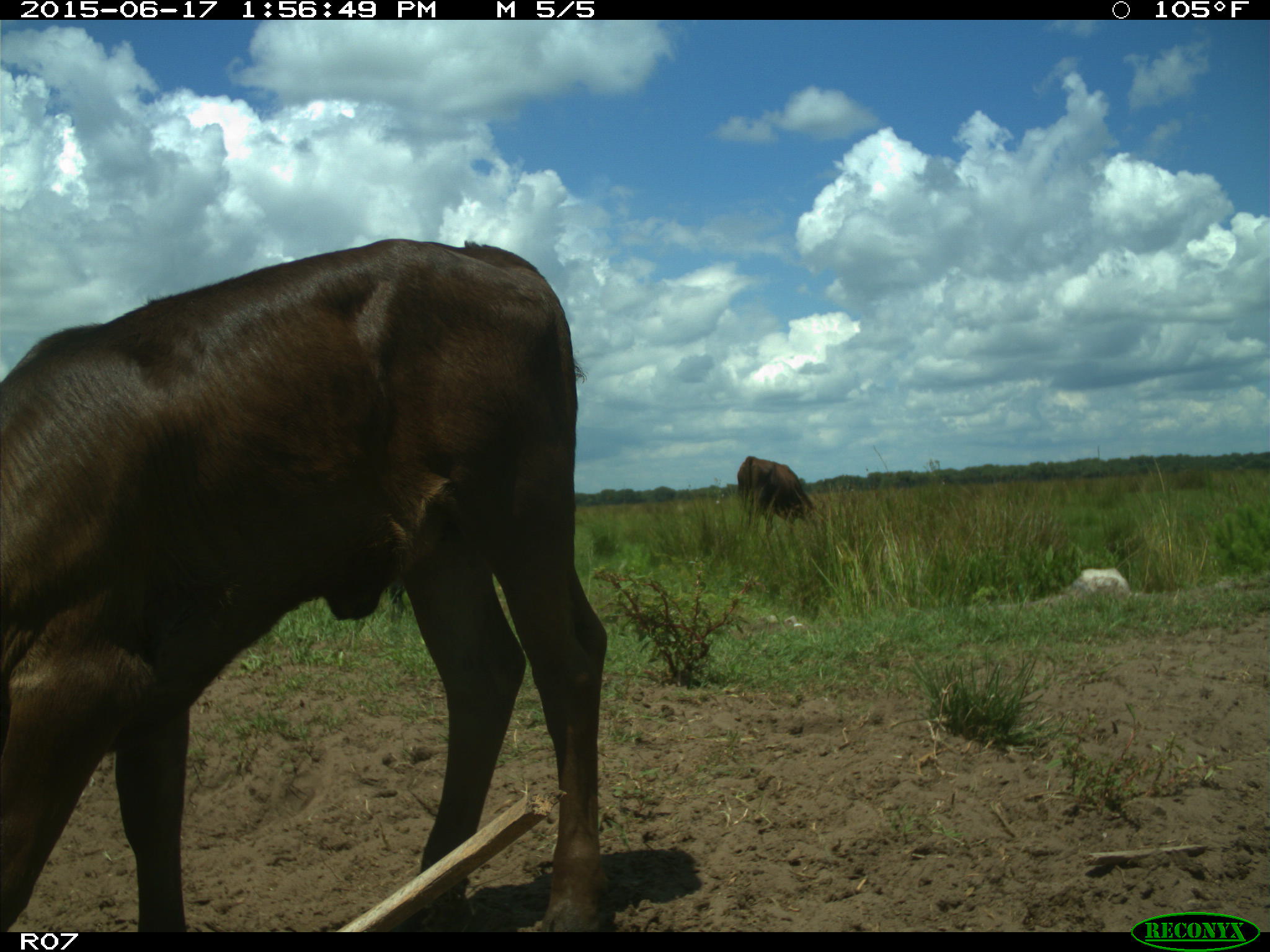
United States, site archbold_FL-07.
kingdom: Animalia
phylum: Chordata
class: Mammalia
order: Artiodactyla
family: Bovidae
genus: Bos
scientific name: Bos taurus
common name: domestic cow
Bos taurus (domestic cow).